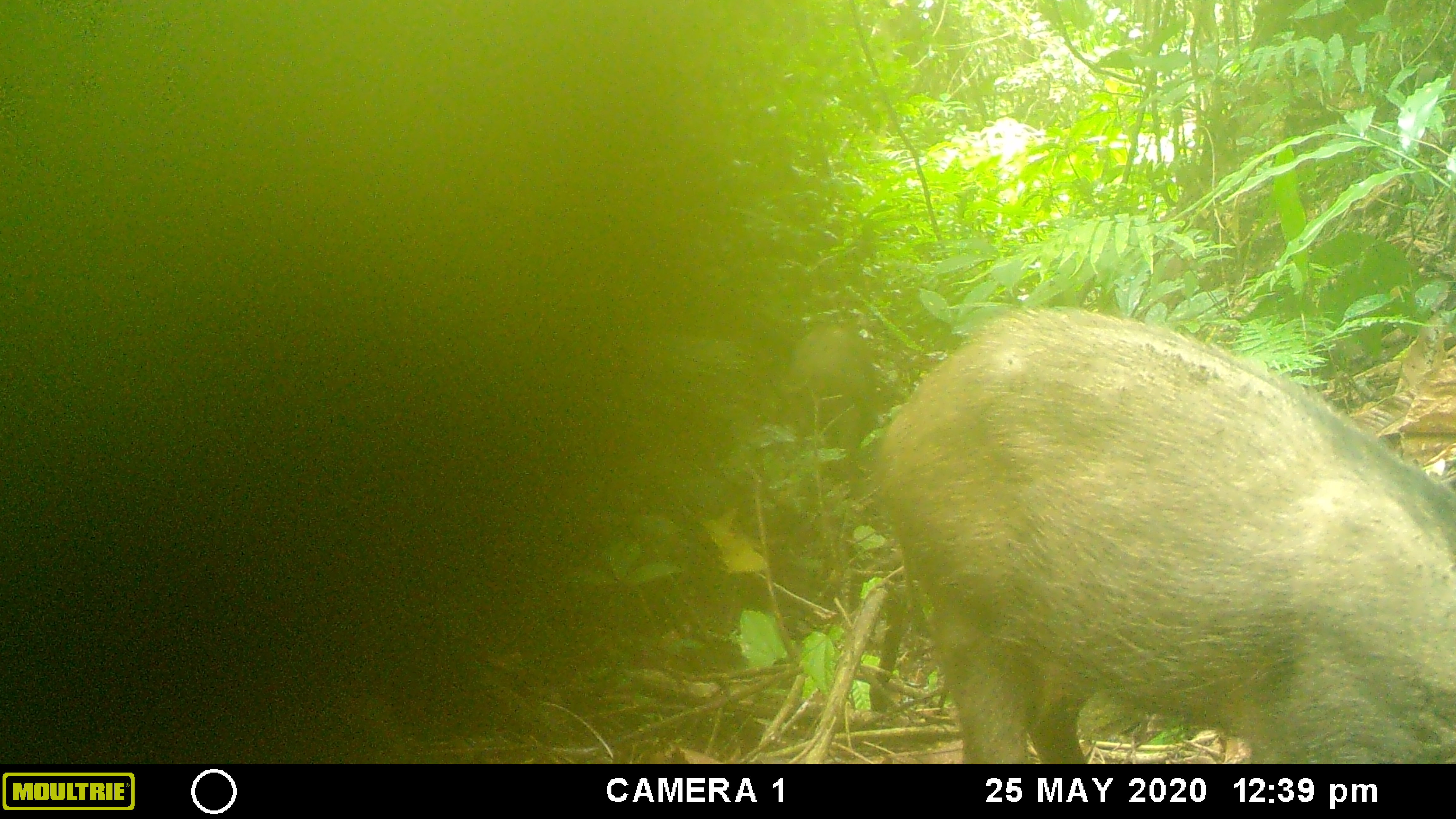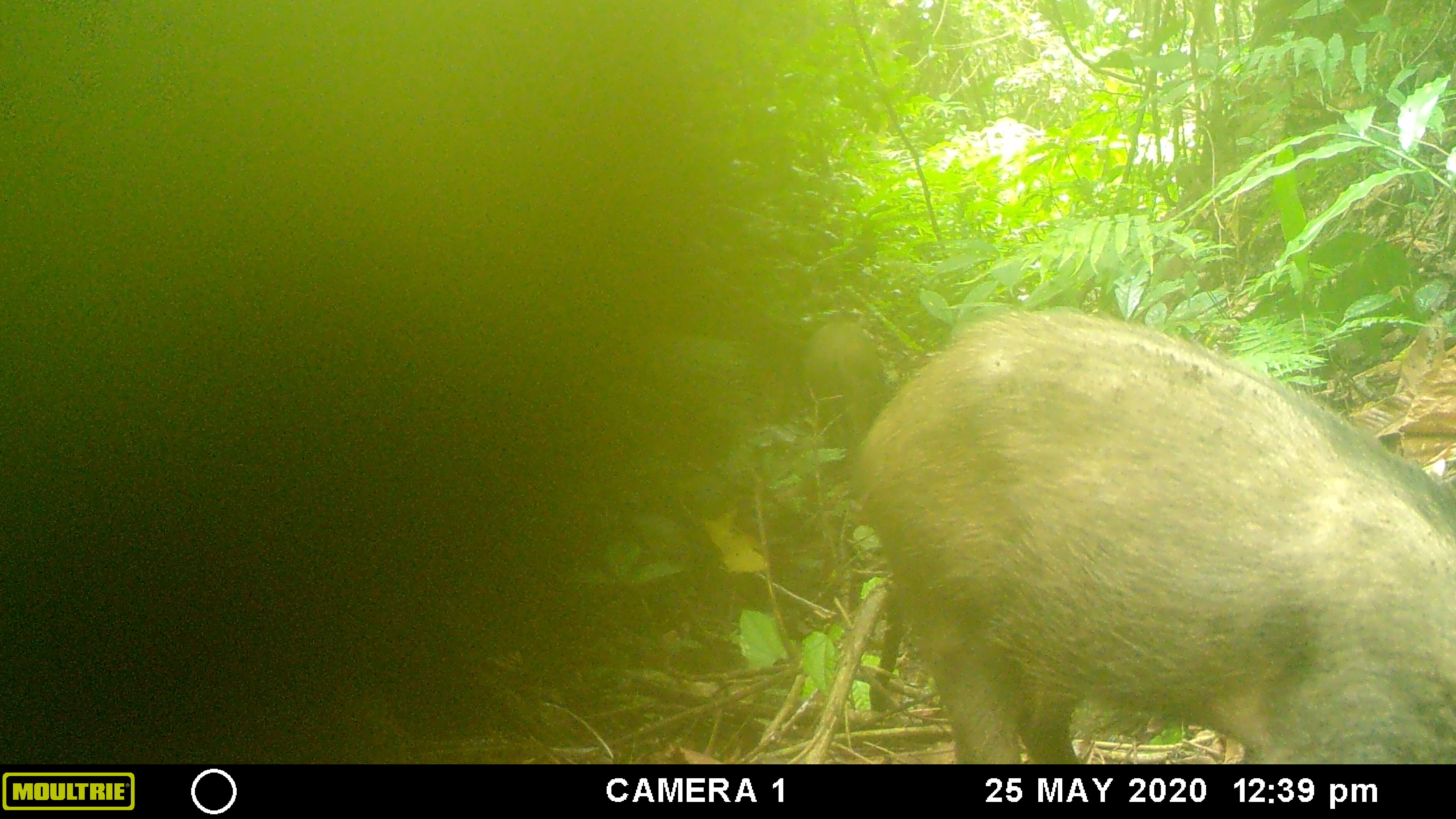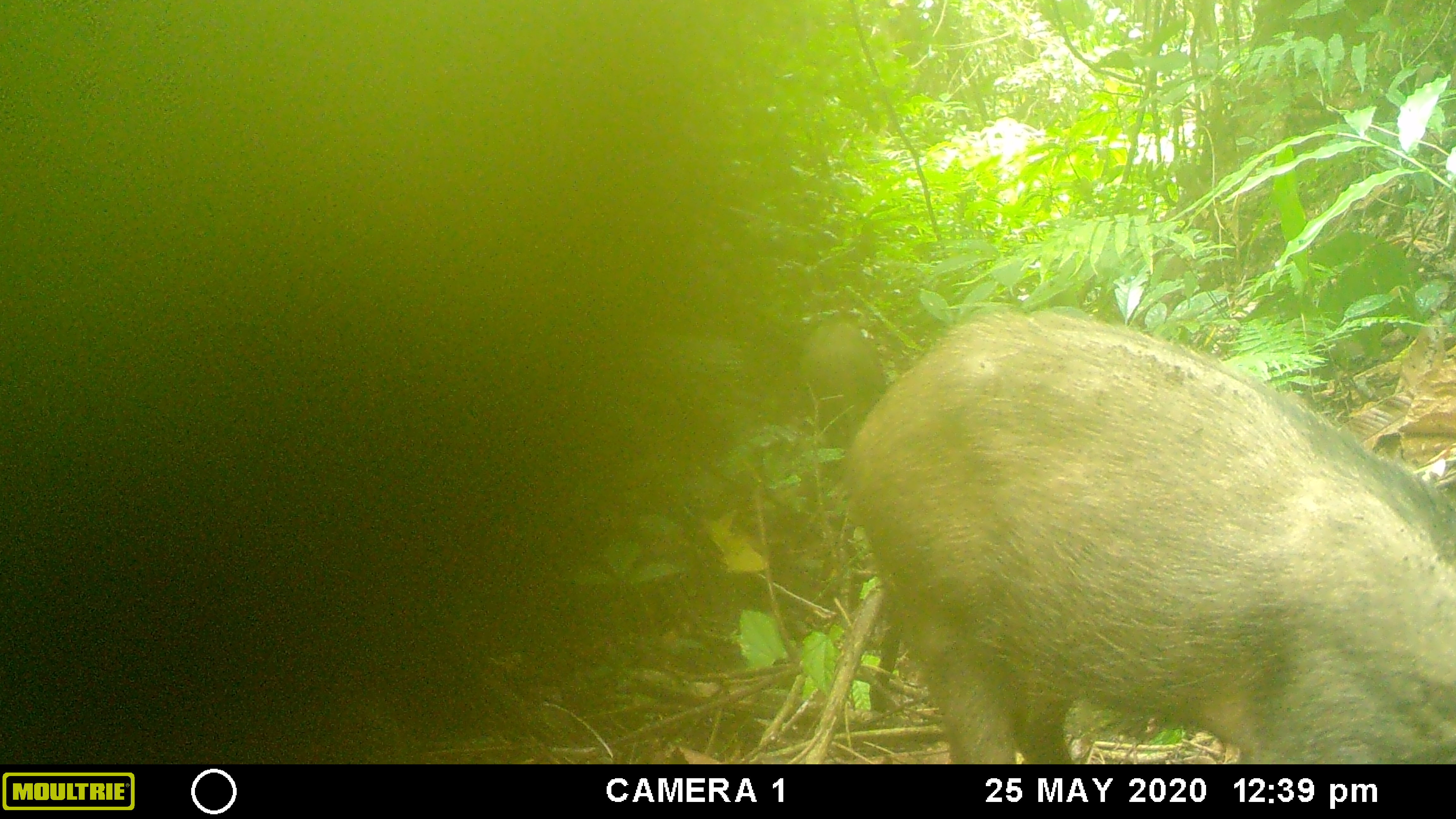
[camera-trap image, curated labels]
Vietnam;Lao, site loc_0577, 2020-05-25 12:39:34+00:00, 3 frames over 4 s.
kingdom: Animalia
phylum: Chordata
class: Mammalia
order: Artiodactyla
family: Suidae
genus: Sus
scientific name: Sus scrofa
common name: eurasian wild pig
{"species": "eurasian wild pig (Sus scrofa)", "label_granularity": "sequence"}